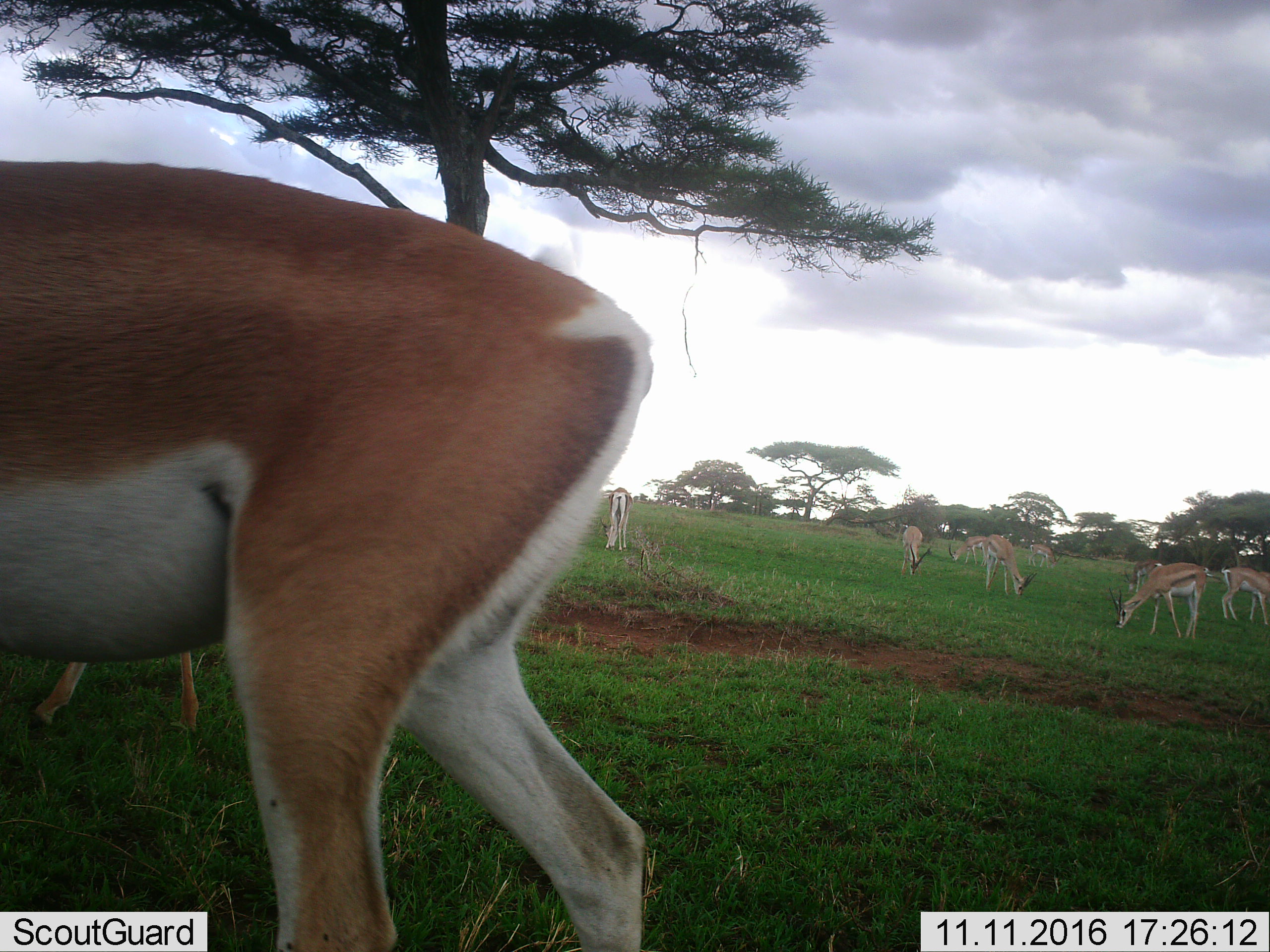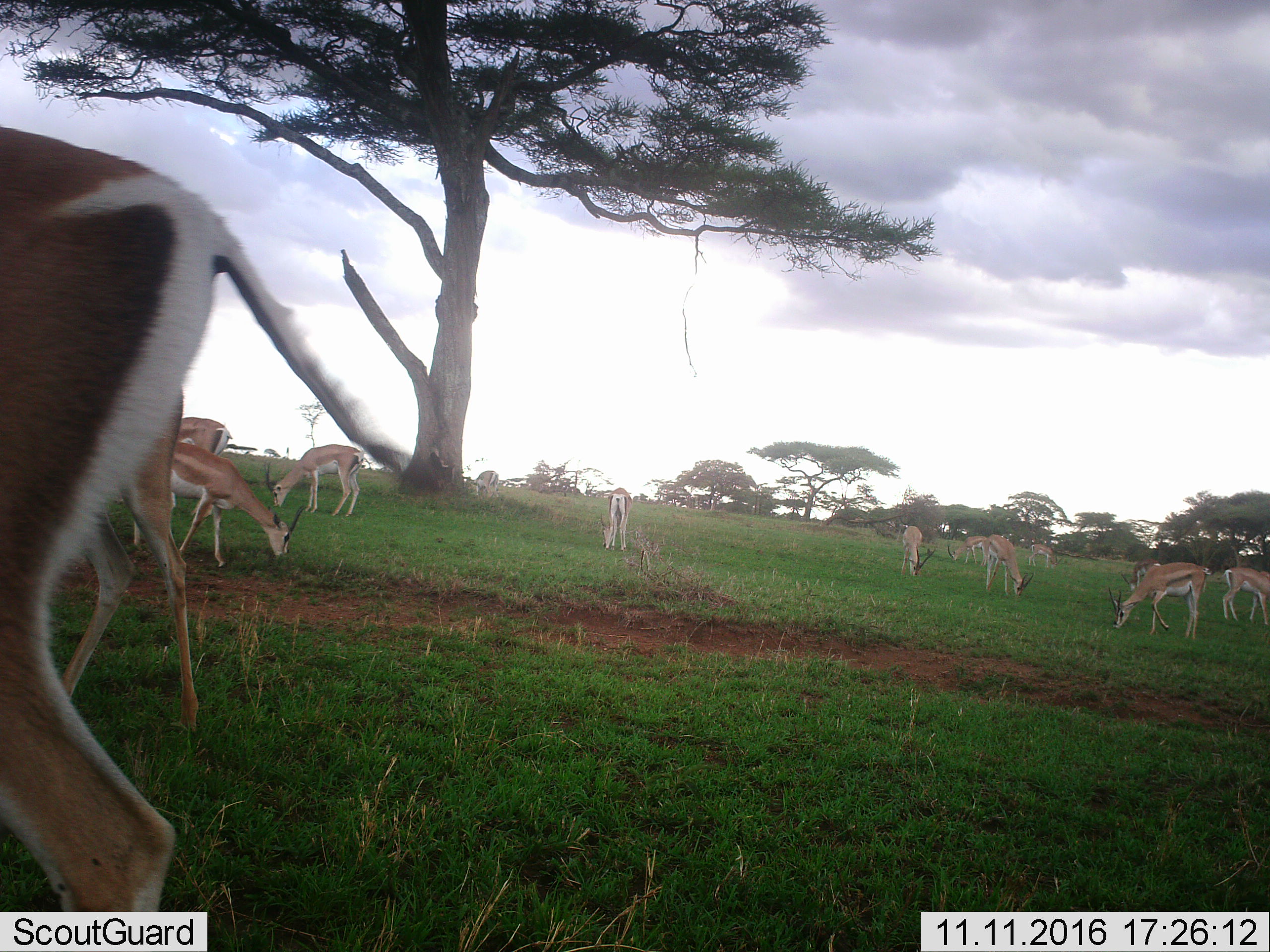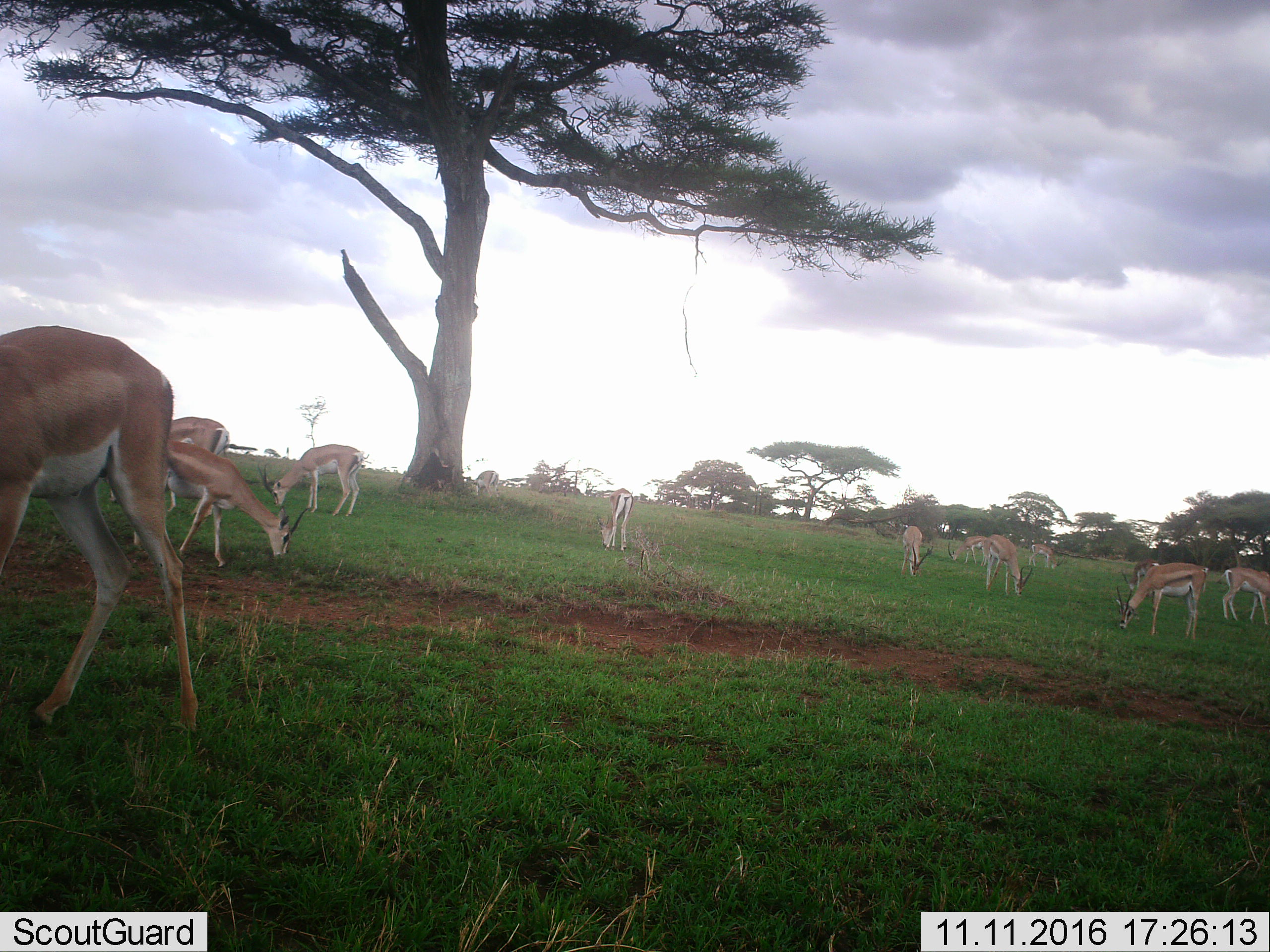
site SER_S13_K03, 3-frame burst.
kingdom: Animalia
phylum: Chordata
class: Mammalia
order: Artiodactyla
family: Bovidae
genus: Nanger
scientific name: Nanger granti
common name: grant's gazelle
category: gazellegrants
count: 10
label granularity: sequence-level